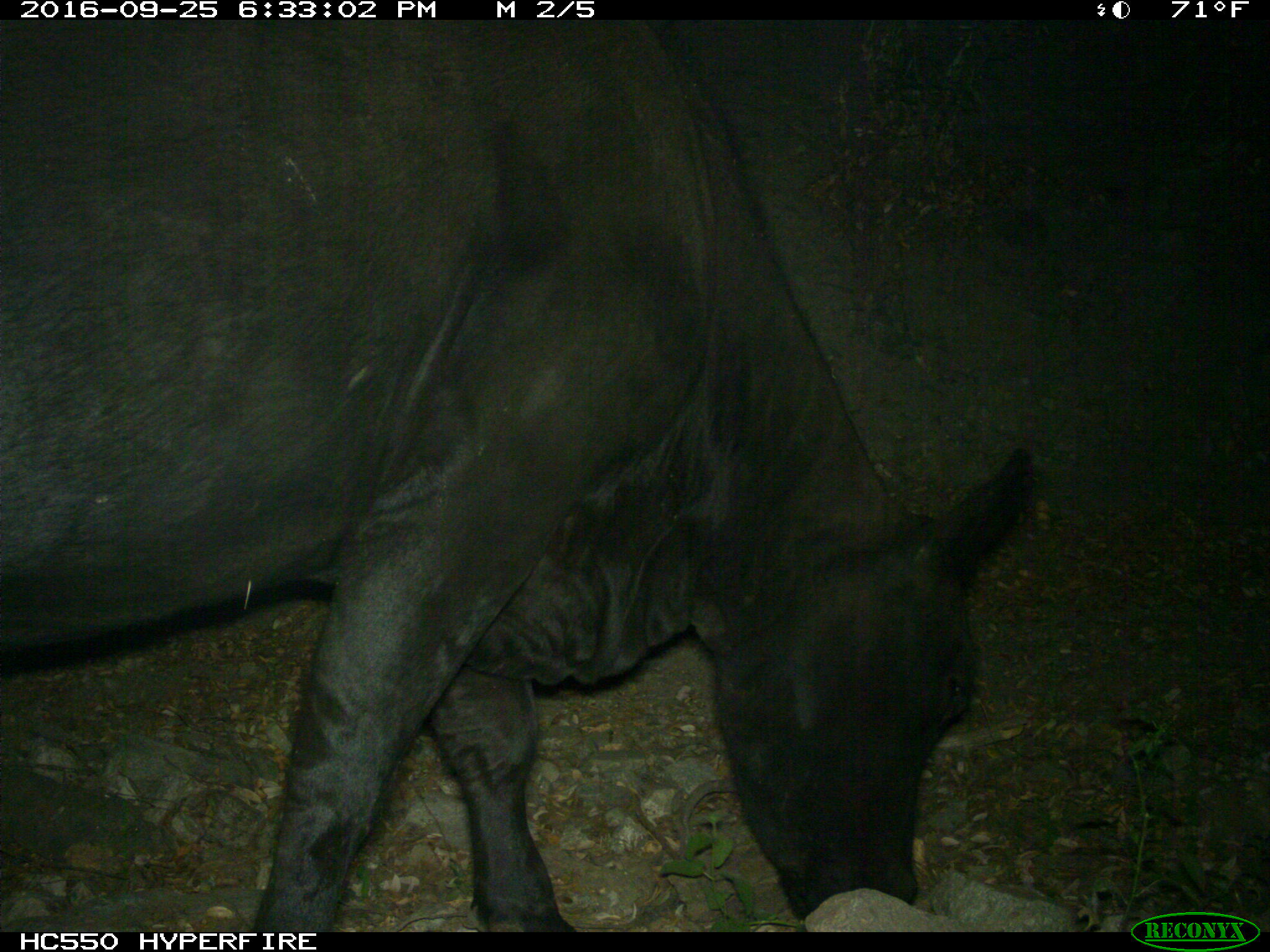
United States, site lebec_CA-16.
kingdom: Animalia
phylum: Chordata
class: Mammalia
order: Artiodactyla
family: Bovidae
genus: Bos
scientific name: Bos taurus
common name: domestic cow